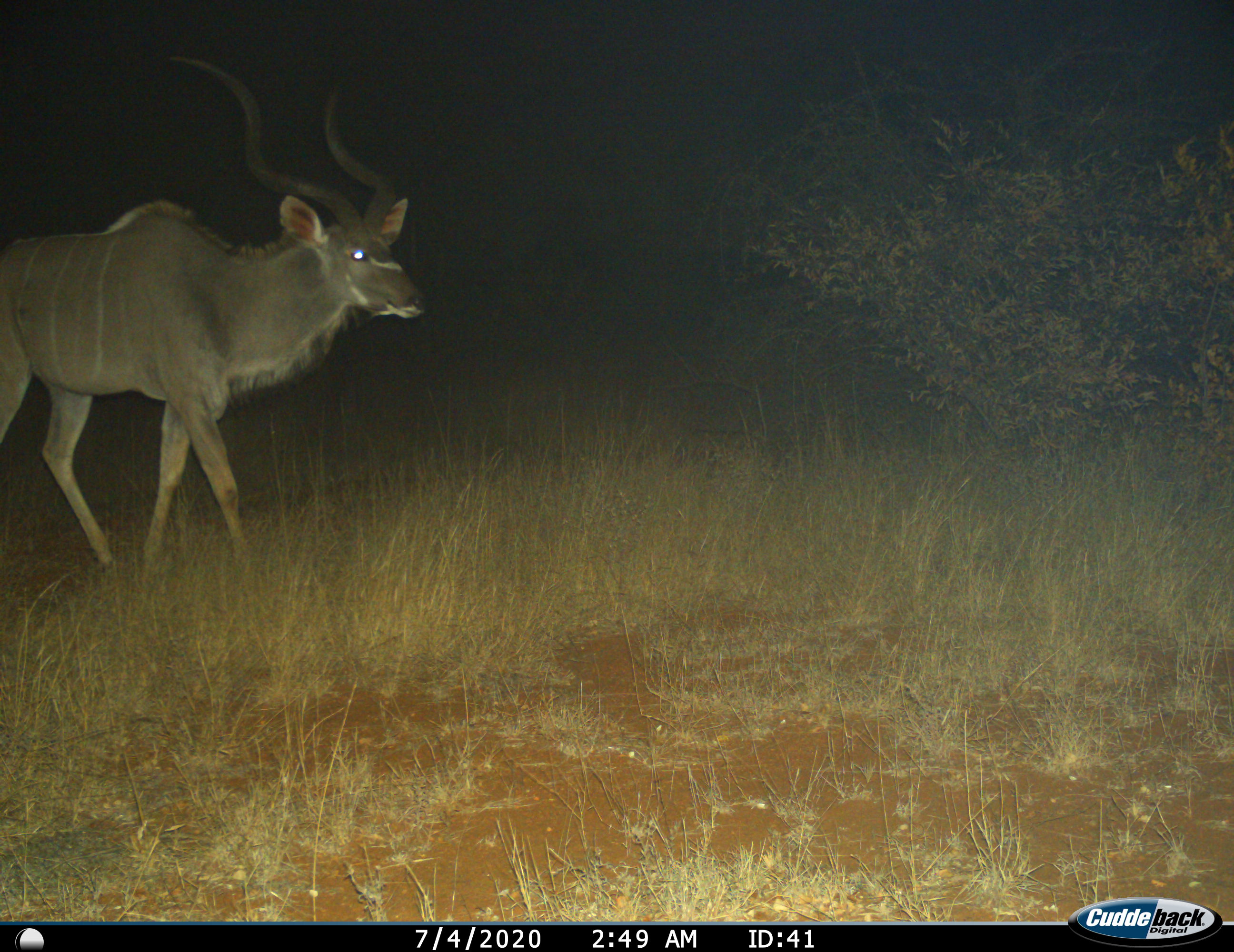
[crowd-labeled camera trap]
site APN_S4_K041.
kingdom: Animalia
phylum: Chordata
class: Mammalia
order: Artiodactyla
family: Bovidae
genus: Tragelaphus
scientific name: Tragelaphus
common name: kudu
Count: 1.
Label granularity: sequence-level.